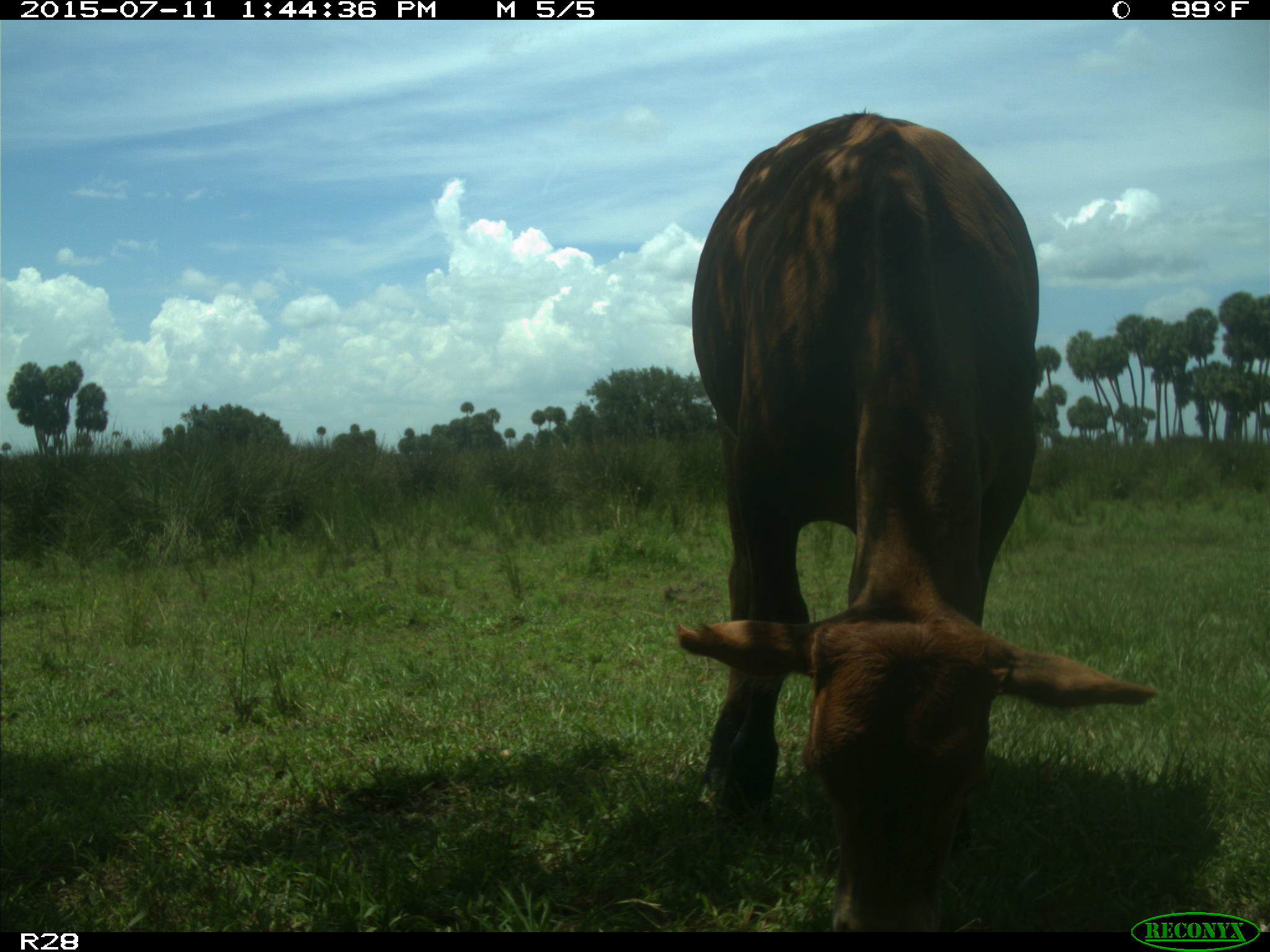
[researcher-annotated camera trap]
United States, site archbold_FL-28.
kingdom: Animalia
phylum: Chordata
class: Mammalia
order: Artiodactyla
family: Bovidae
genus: Bos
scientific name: Bos taurus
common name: domestic cow